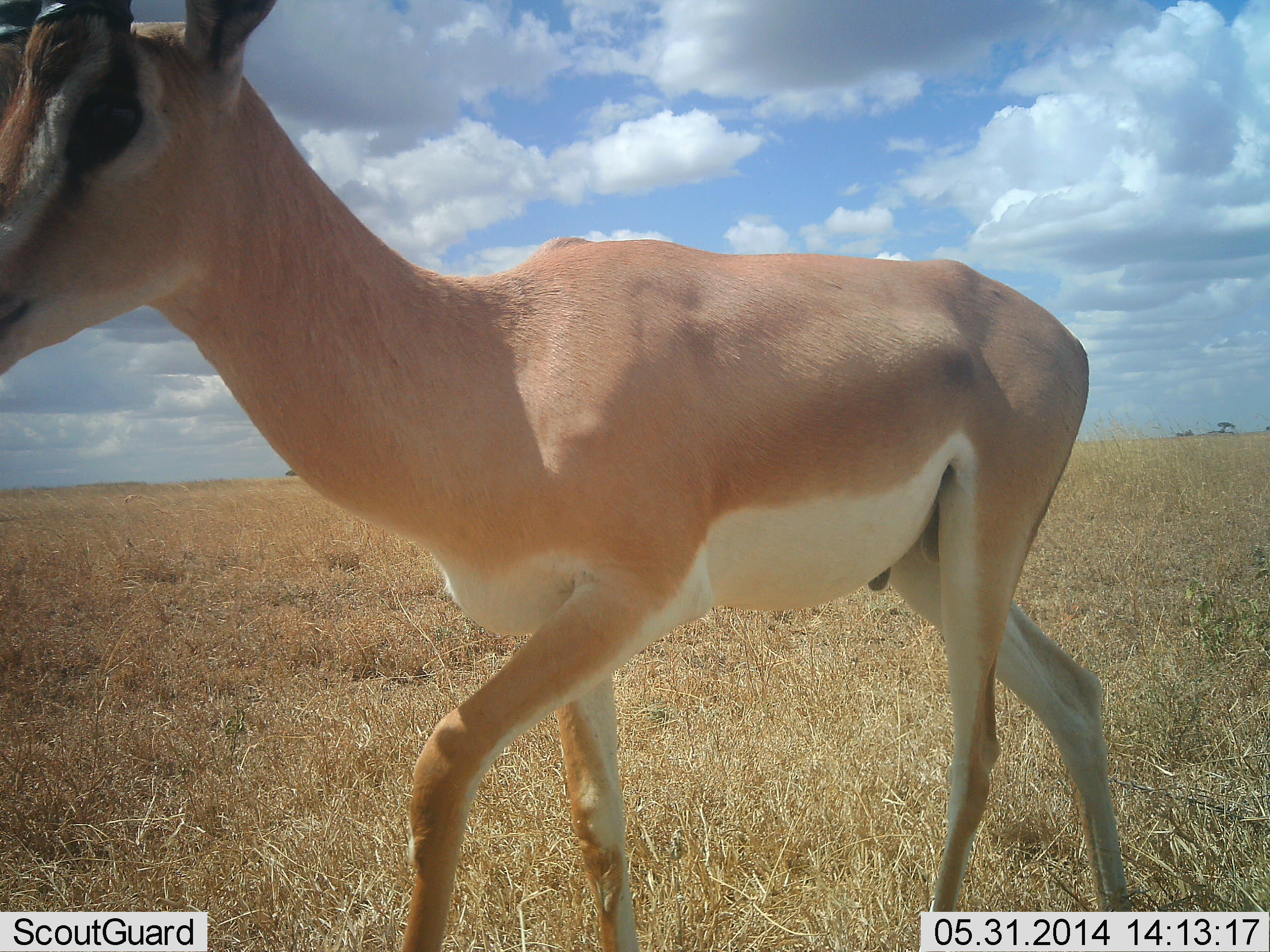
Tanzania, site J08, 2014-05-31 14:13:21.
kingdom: Animalia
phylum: Chordata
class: Mammalia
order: Artiodactyla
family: Bovidae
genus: Nanger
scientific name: Nanger granti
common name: grant's gazelle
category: gazellegrants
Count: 1.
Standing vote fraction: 0%.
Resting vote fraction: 0%.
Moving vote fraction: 100%.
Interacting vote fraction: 0%.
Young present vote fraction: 0%.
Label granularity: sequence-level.